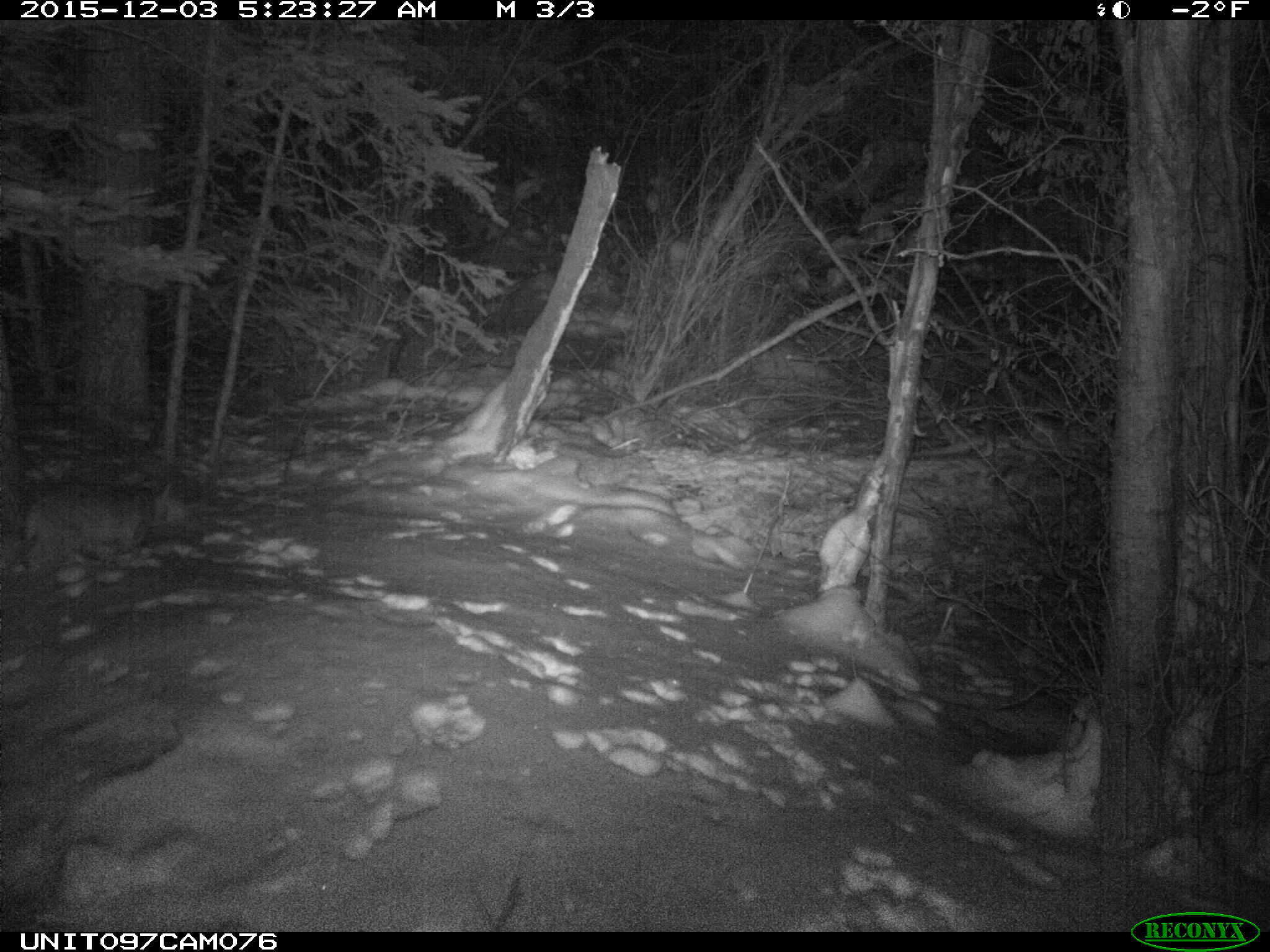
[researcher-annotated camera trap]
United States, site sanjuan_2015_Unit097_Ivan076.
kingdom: Animalia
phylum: Chordata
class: Mammalia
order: Carnivora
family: Felidae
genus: Lynx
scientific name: Lynx rufus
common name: bobcat